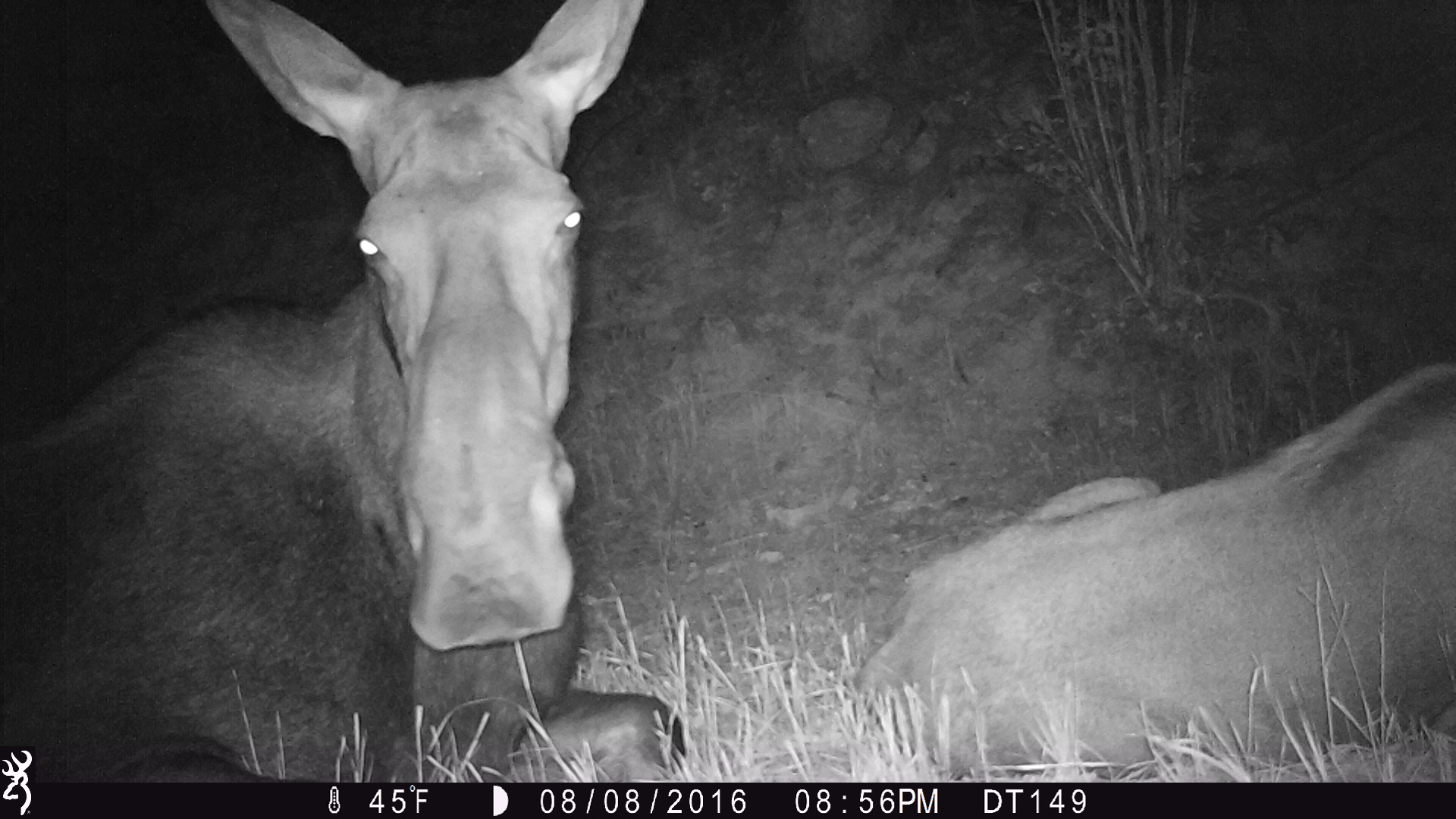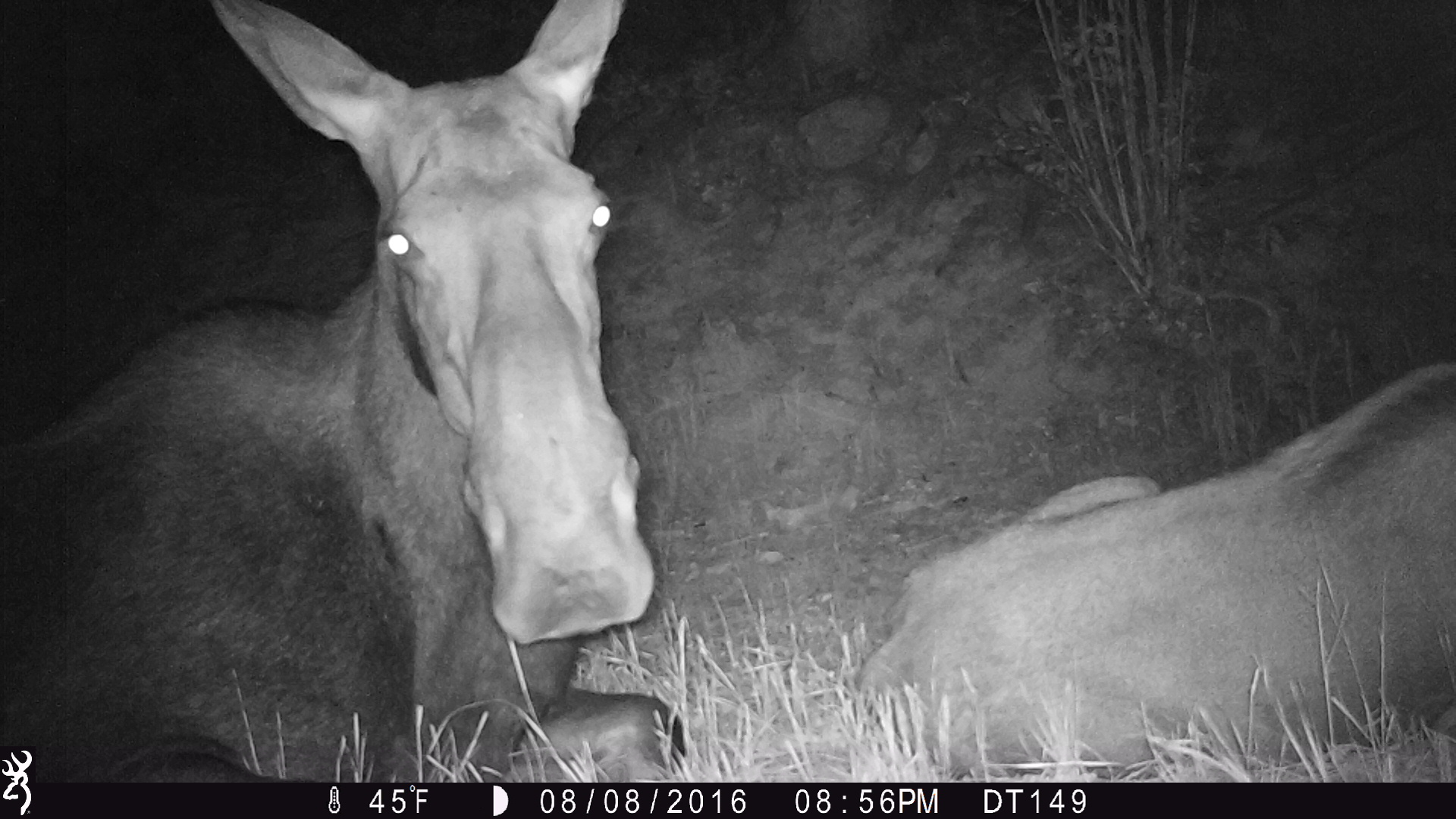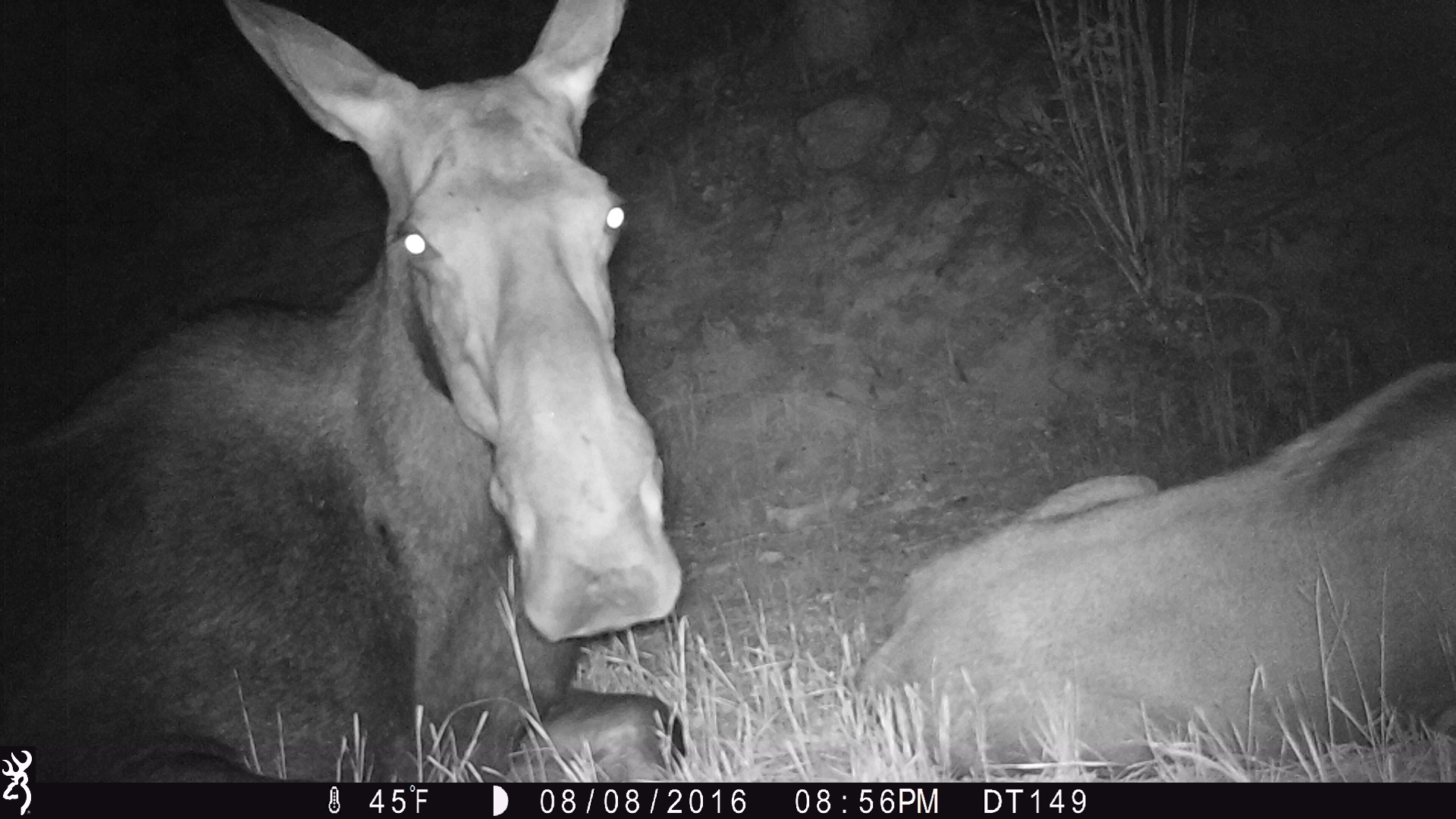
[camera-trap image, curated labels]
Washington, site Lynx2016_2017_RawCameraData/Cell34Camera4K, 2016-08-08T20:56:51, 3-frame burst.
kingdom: Animalia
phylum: Chordata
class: Mammalia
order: Artiodactyla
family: Cervidae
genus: Alces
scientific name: Alces alces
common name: moose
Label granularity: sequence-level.